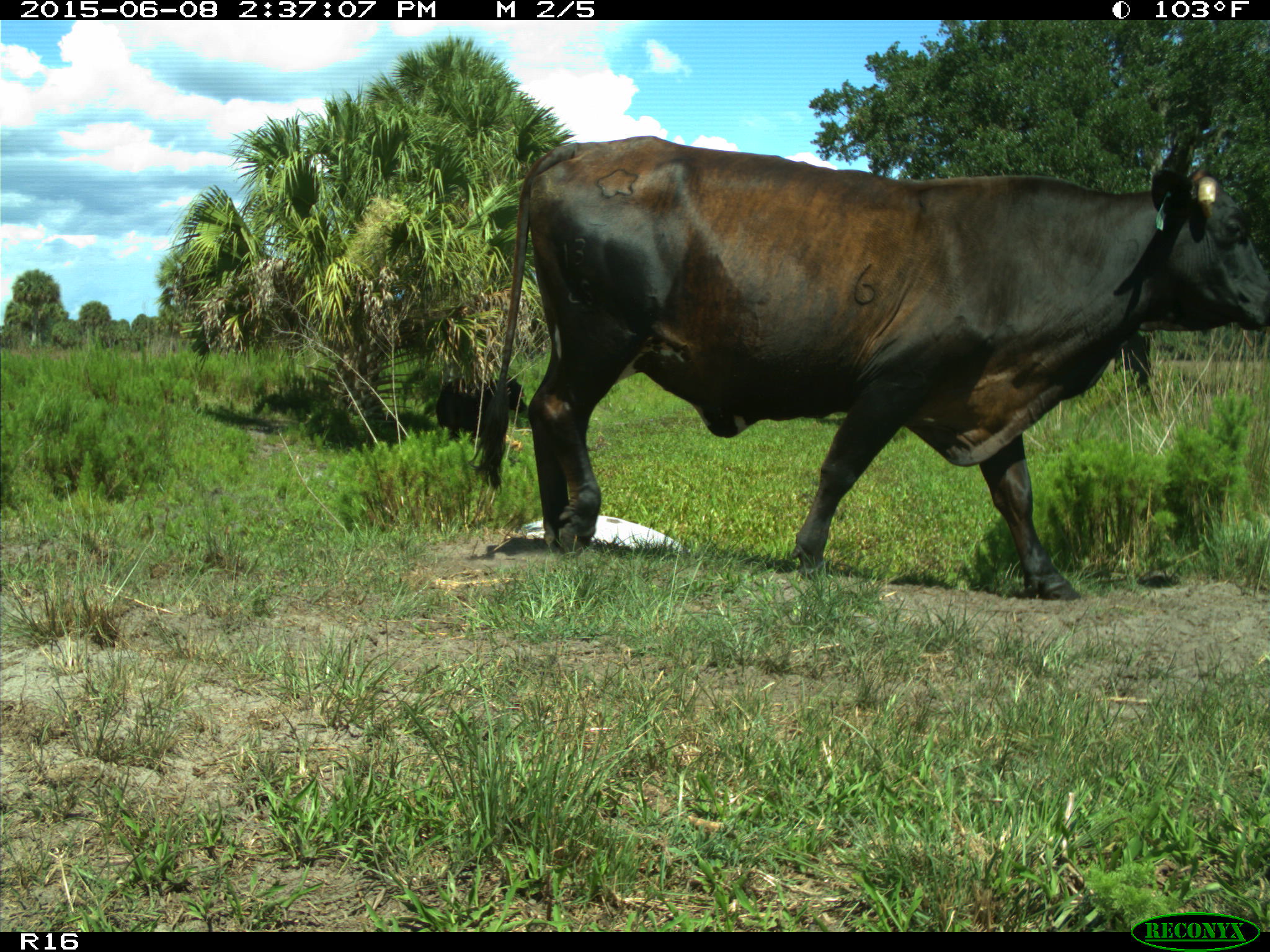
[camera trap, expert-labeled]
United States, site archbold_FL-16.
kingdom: Animalia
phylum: Chordata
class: Mammalia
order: Artiodactyla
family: Bovidae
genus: Bos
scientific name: Bos taurus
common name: domestic cow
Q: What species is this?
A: Bos taurus (domestic cow).